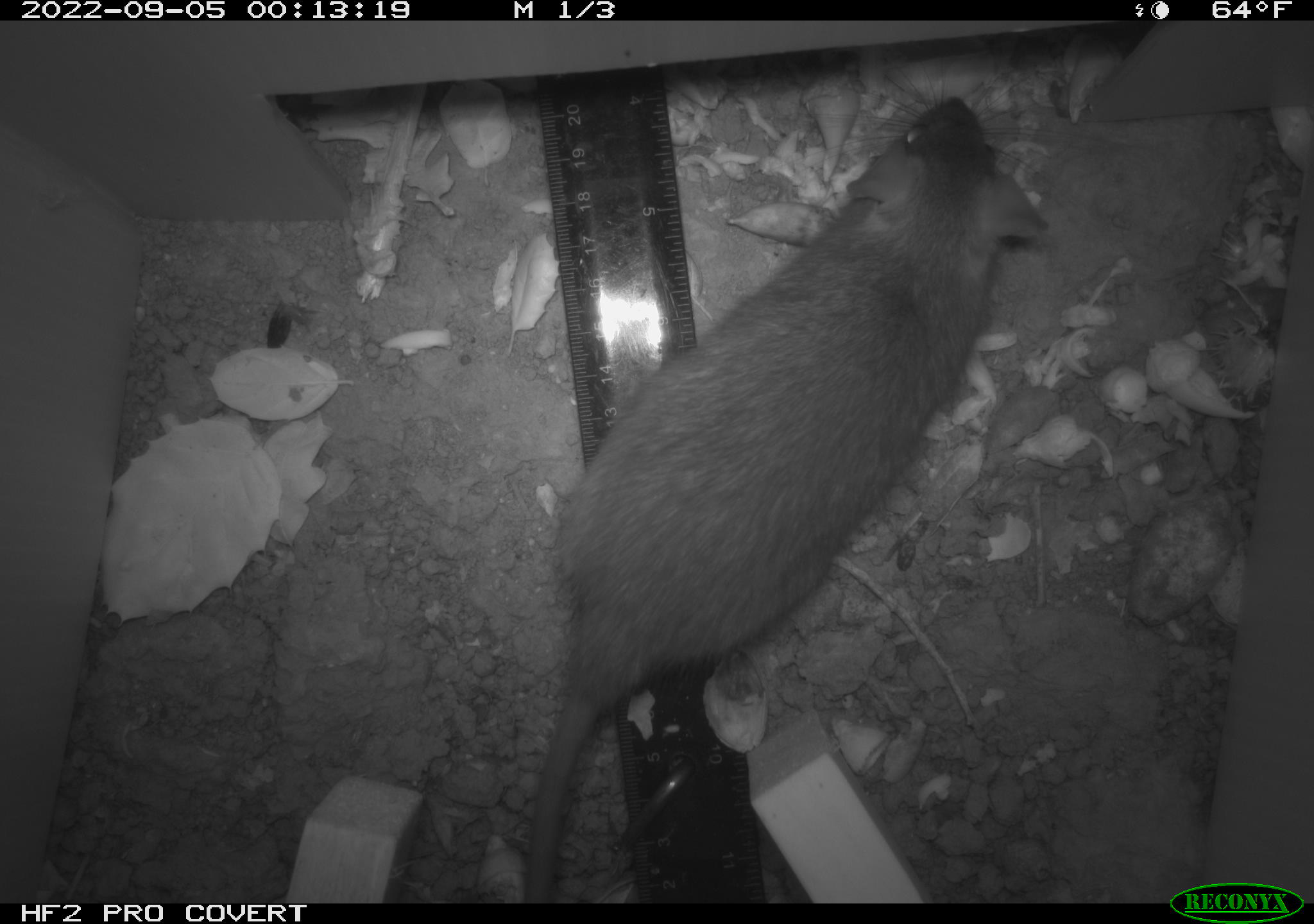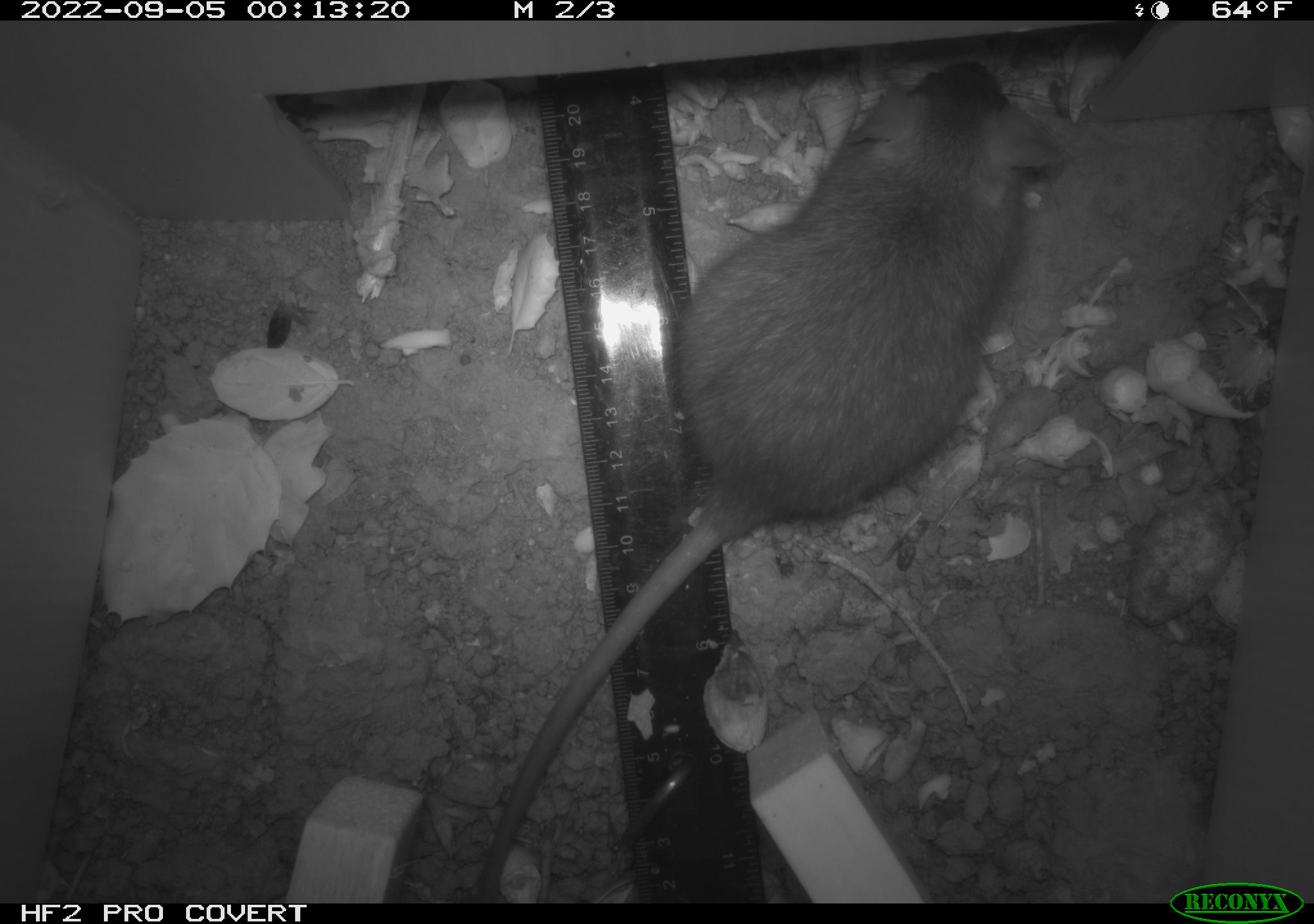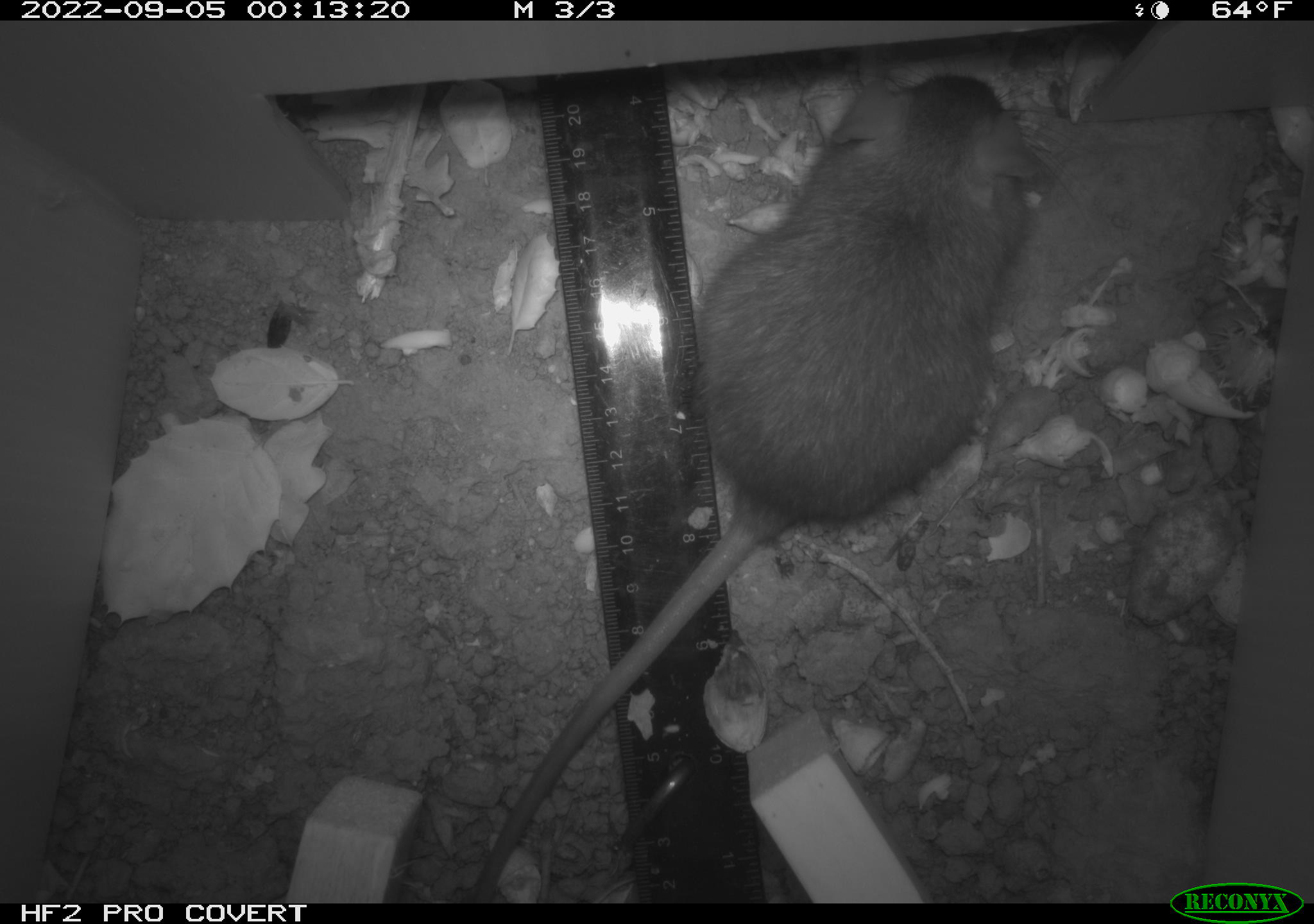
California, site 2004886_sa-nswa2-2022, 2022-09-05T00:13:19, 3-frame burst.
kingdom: Animalia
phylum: Chordata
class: Mammalia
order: Rodentia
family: Muridae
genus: Rattus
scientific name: Rattus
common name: rat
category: rattus species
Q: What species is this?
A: Rattus species (rat) (Rattus).